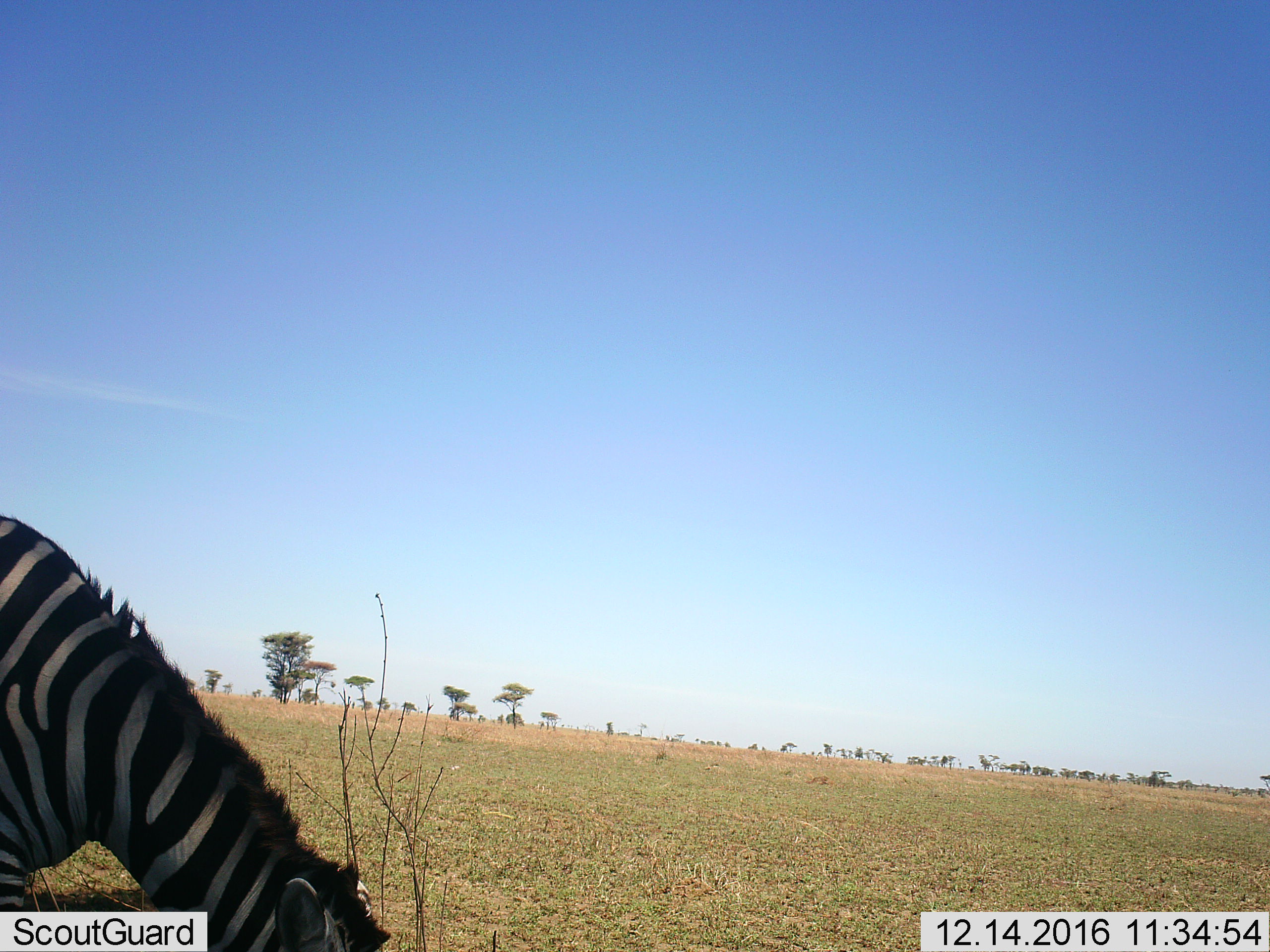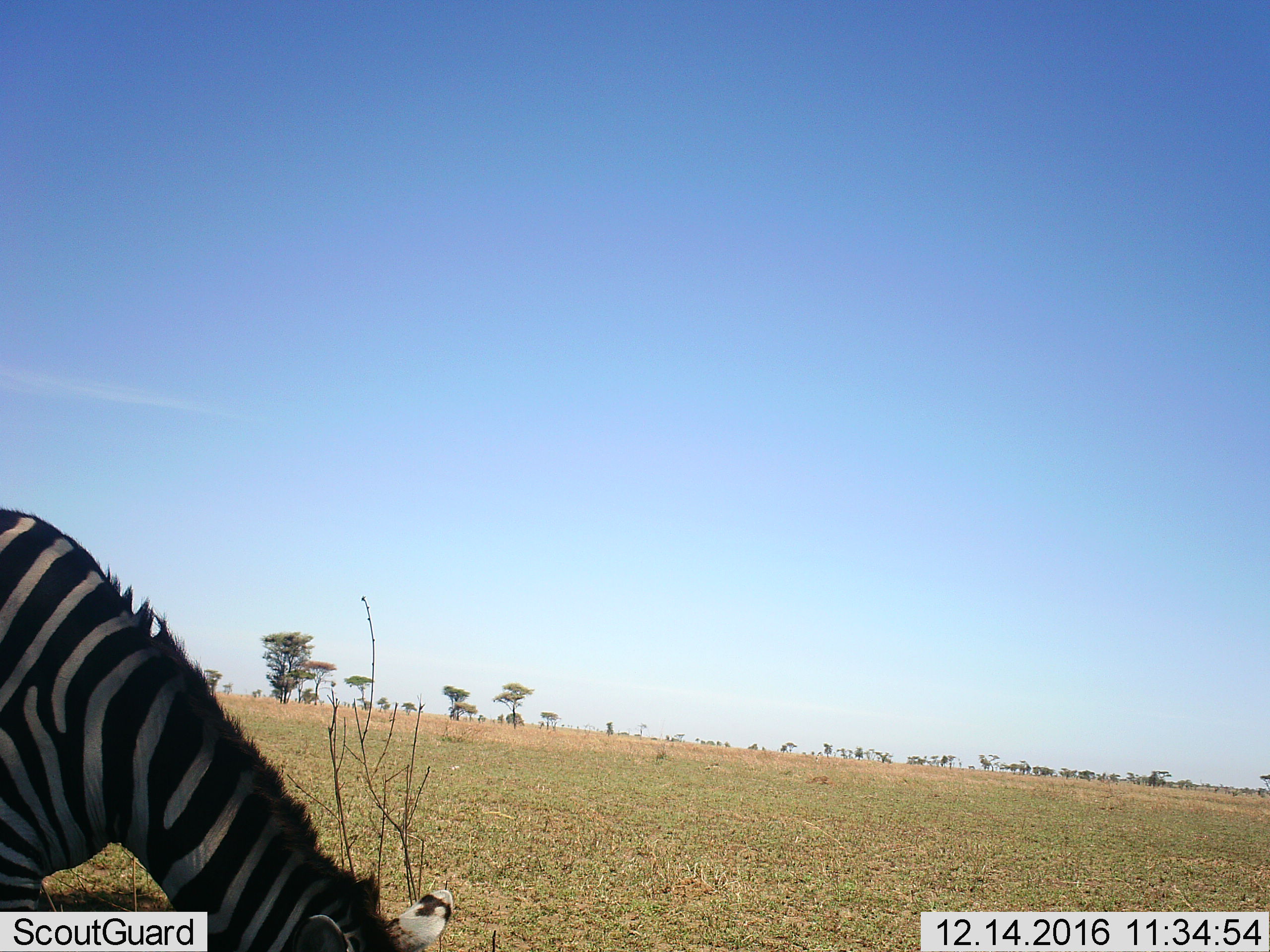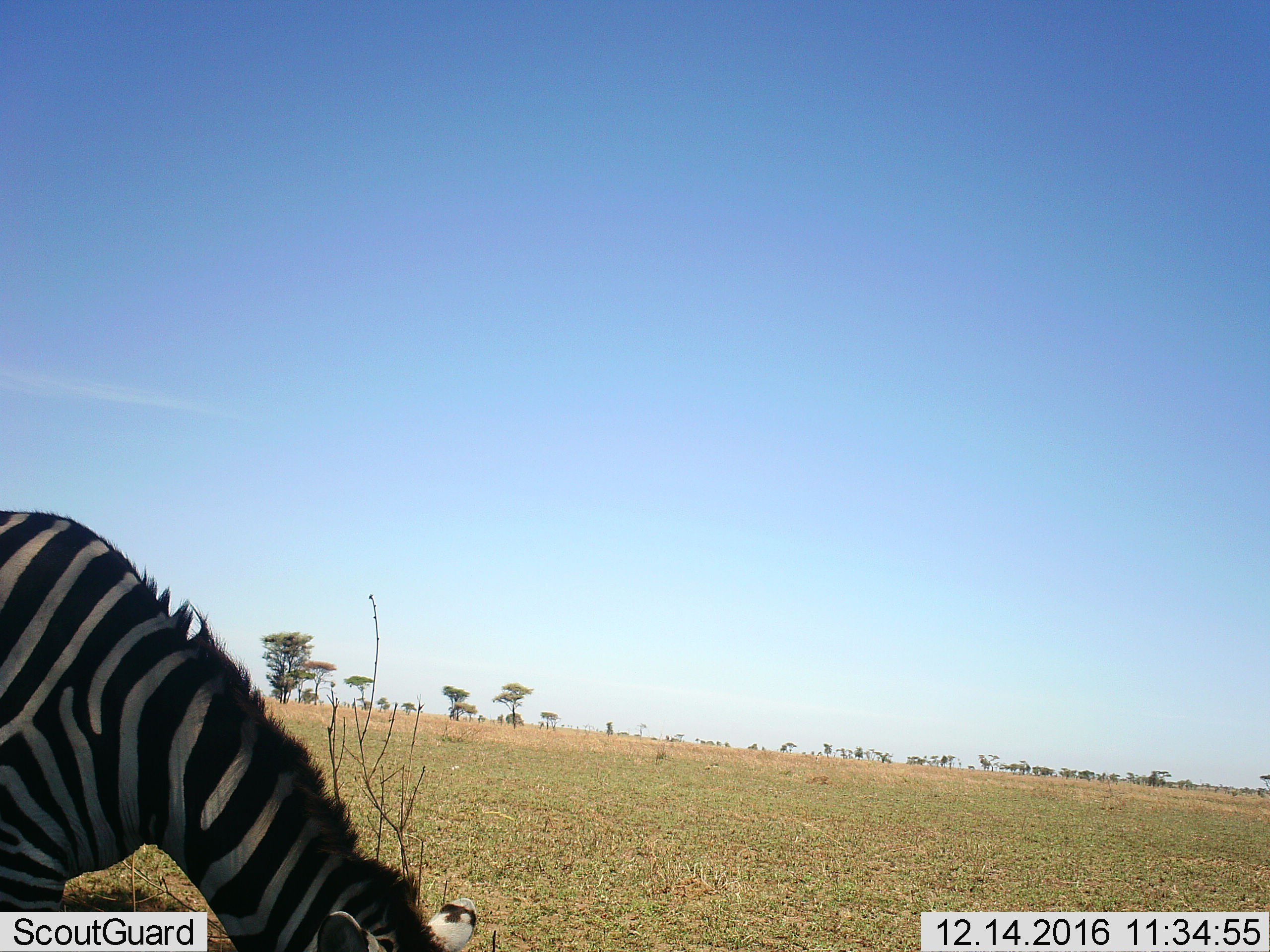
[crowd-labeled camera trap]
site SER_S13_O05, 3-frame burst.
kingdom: Animalia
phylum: Chordata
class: Mammalia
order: Perissodactyla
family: Equidae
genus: Equus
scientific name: Equus quagga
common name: plains zebra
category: zebraplains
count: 1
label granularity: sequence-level